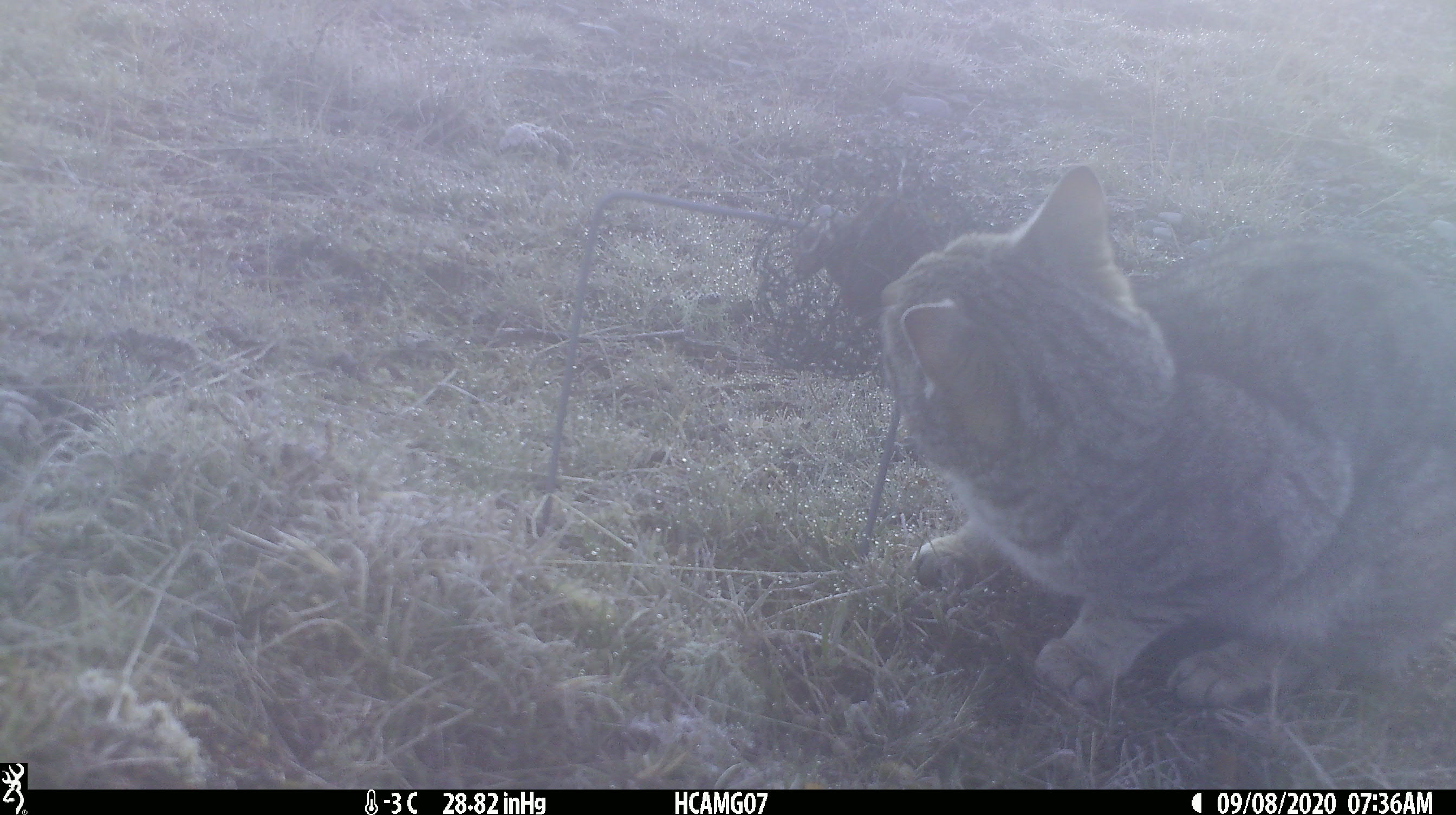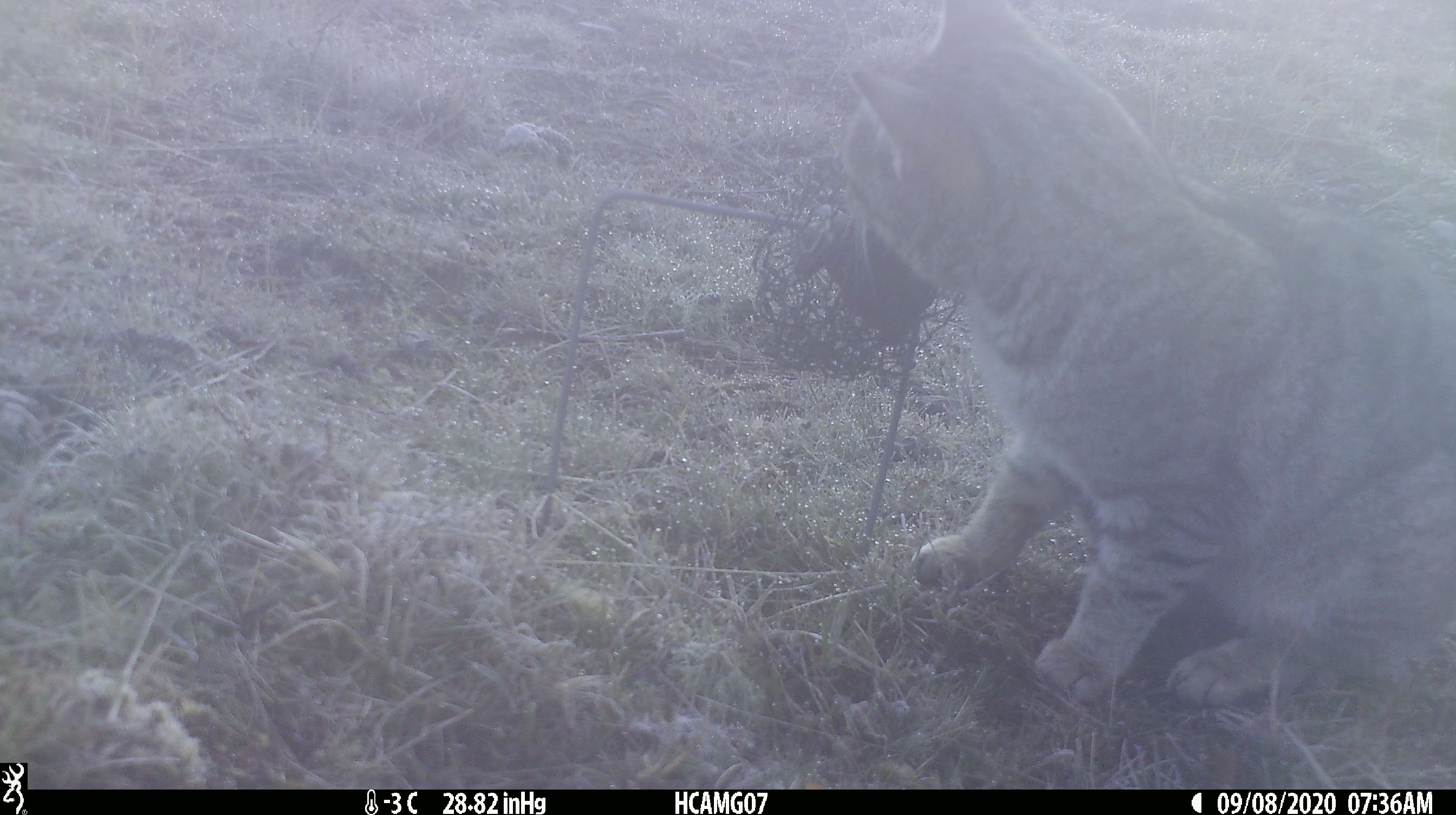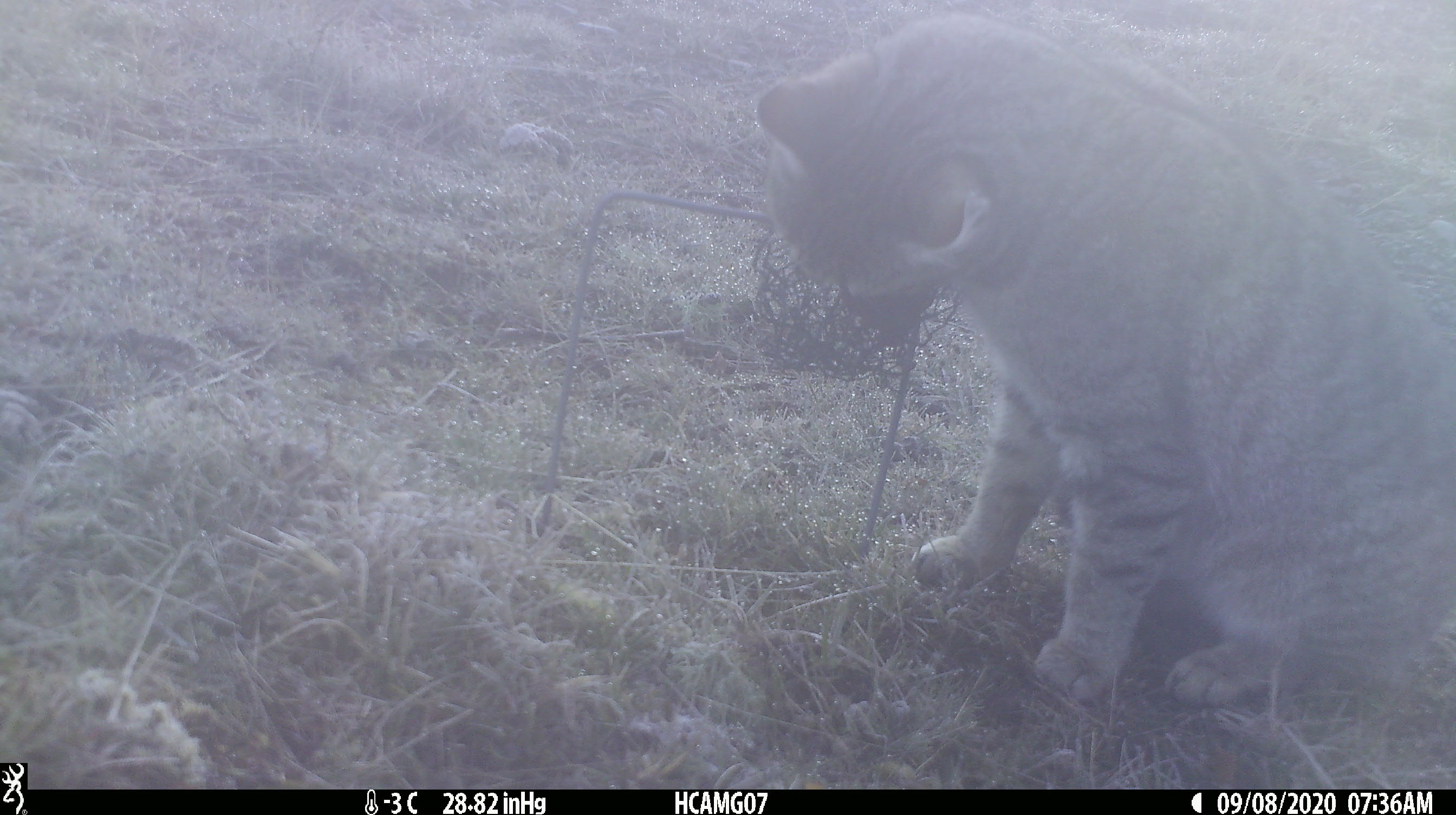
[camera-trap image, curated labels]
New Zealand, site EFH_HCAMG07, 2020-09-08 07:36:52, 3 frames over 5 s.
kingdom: Animalia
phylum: Chordata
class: Mammalia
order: Carnivora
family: Felidae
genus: Felis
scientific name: Felis catus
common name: domestic cat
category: cat